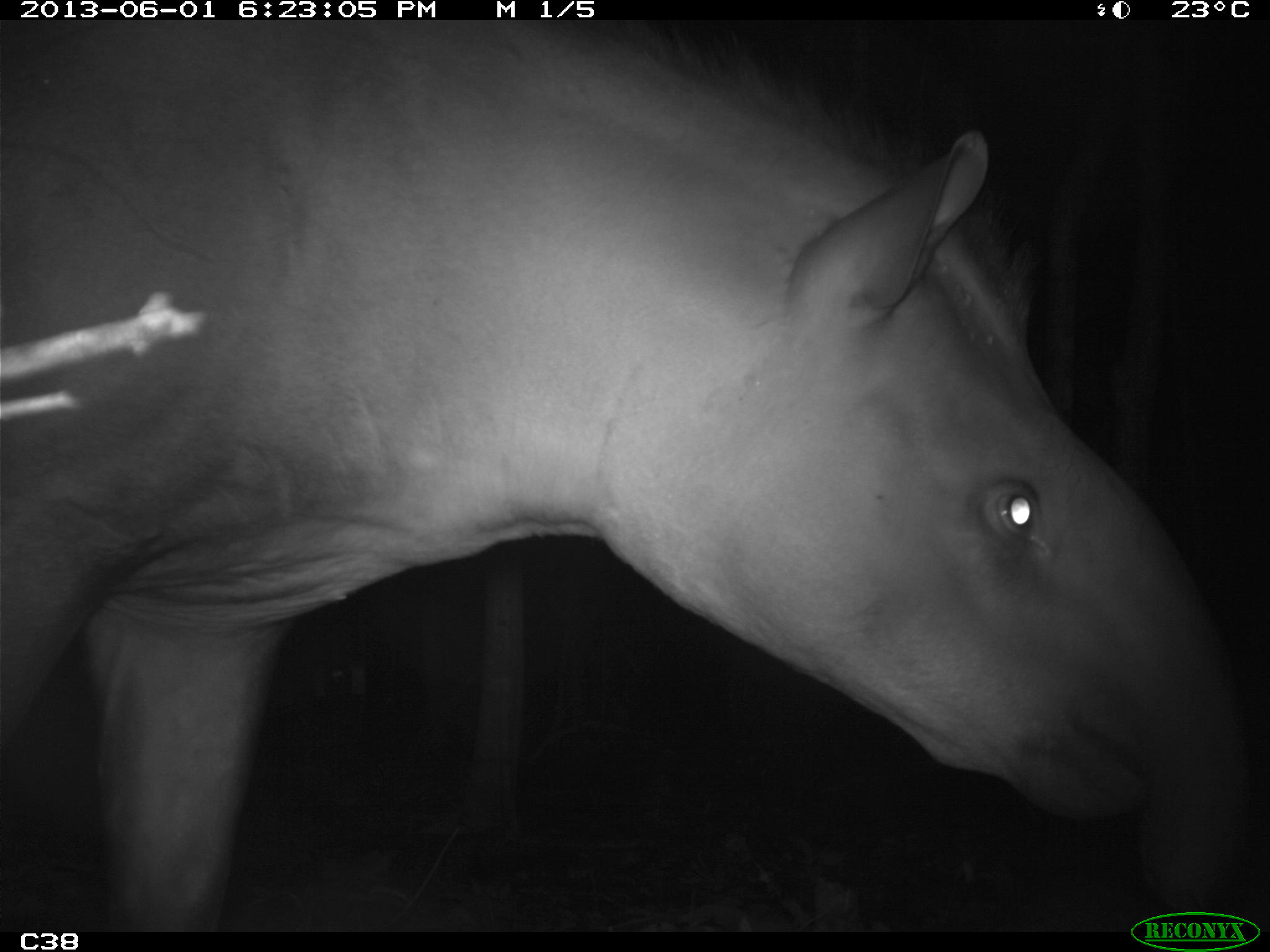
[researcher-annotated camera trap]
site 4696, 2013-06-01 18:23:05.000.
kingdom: Animalia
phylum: Chordata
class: Mammalia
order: Perissodactyla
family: Tapiridae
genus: Tapirus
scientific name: Tapirus terrestris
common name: south american tapir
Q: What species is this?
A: Tapirus terrestris (south american tapir).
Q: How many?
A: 1.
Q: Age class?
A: Adult.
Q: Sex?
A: Male.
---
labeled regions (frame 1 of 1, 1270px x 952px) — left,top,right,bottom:
tapirus terrestris: 0,16,1250,933